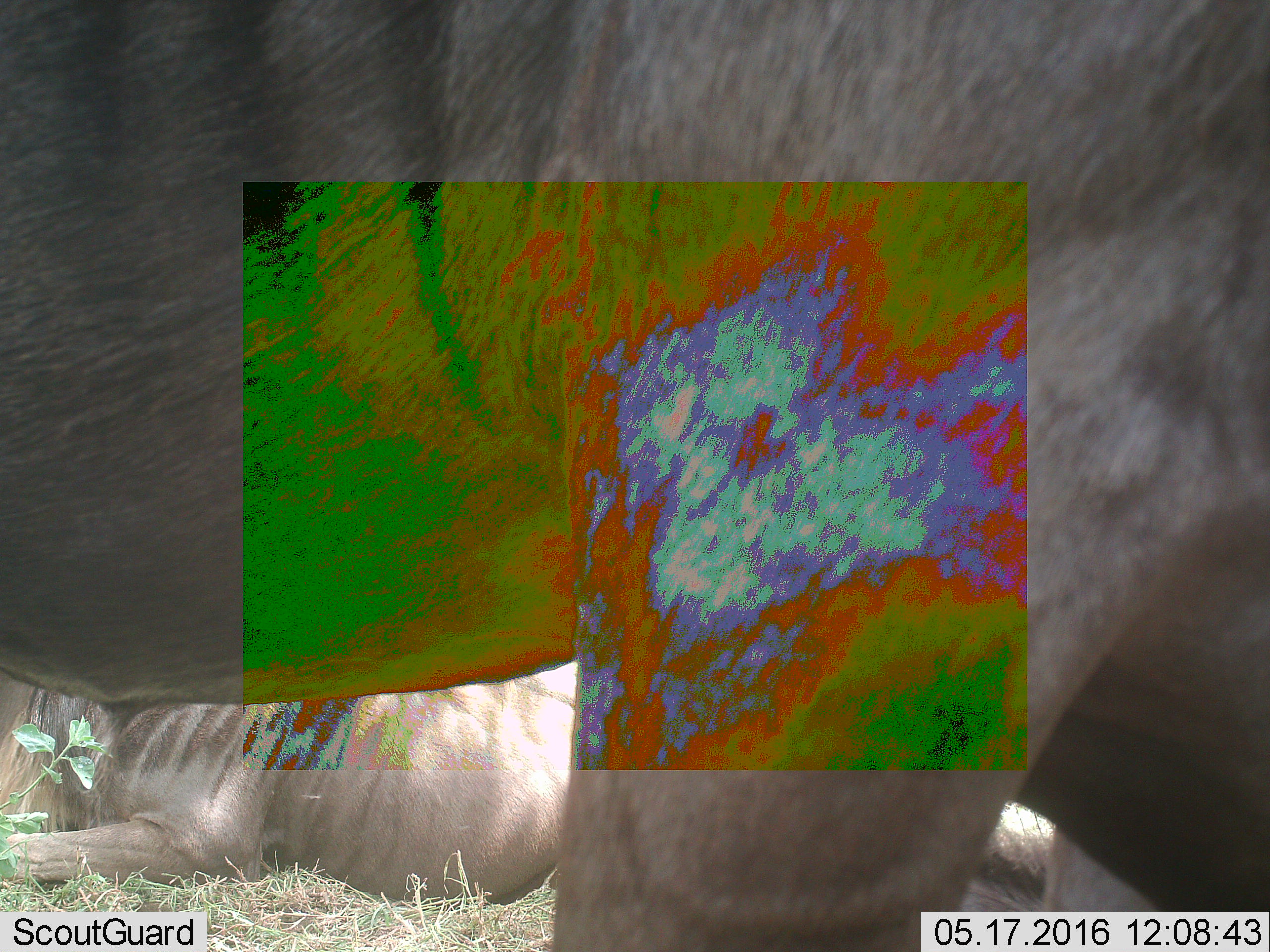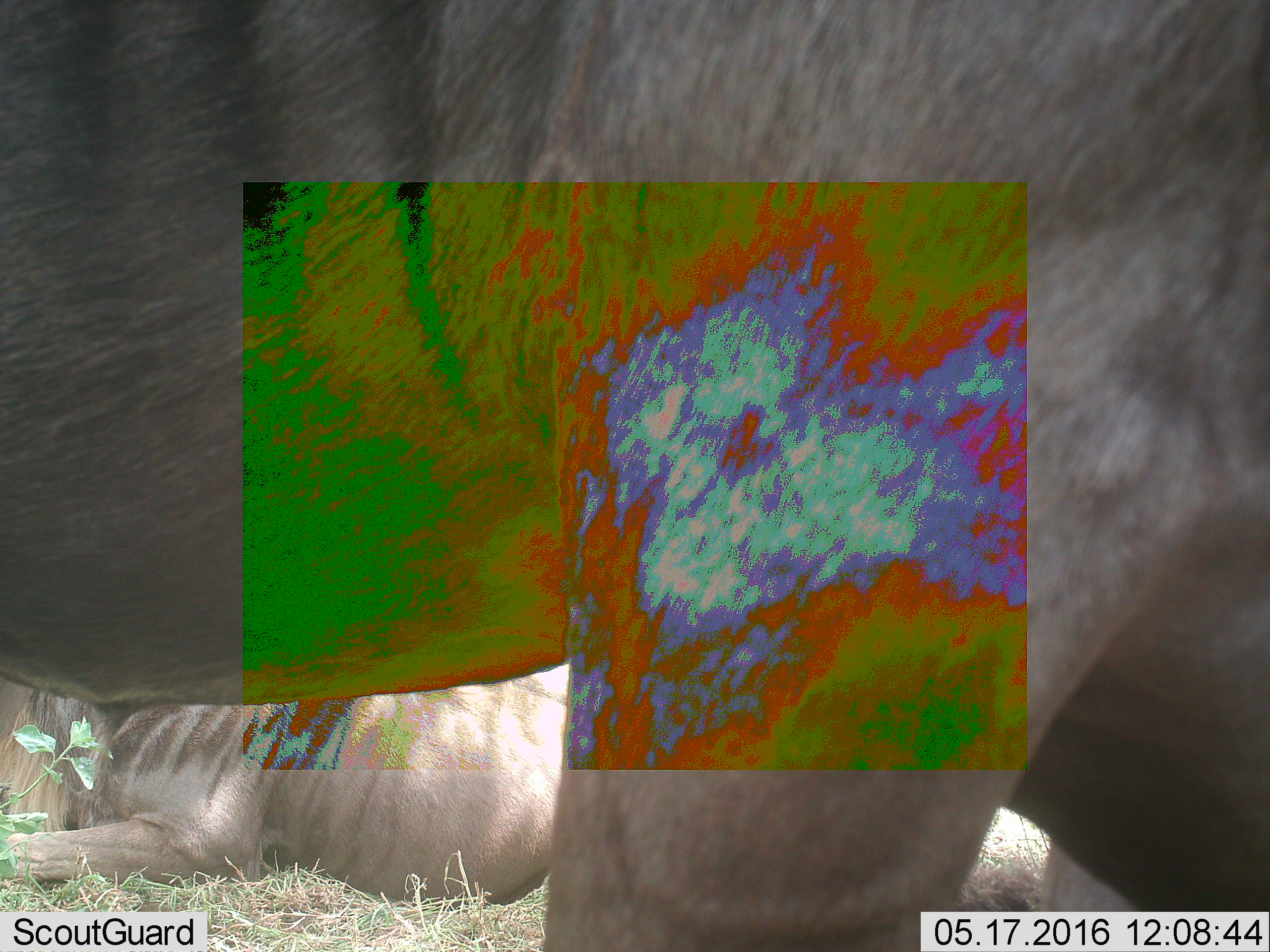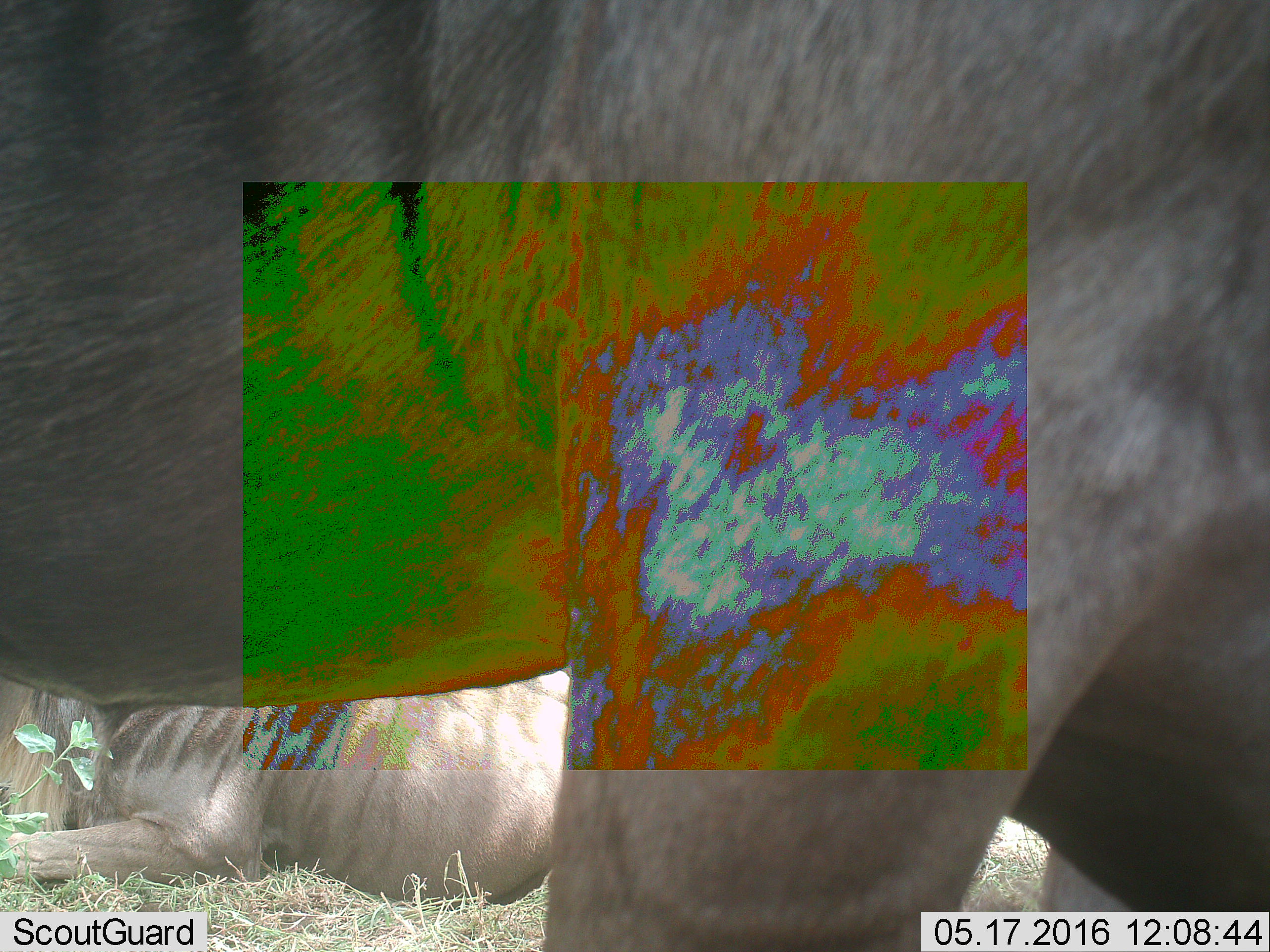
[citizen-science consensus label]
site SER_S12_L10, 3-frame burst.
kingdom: Animalia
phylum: Chordata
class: Mammalia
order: Artiodactyla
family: Bovidae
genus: Connochaetes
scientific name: Connochaetes taurinus taurinus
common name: blue wildebeest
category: wildebeestblue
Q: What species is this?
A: Wildebeestblue (blue wildebeest) (Connochaetes taurinus taurinus).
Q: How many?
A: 2.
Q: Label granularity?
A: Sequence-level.